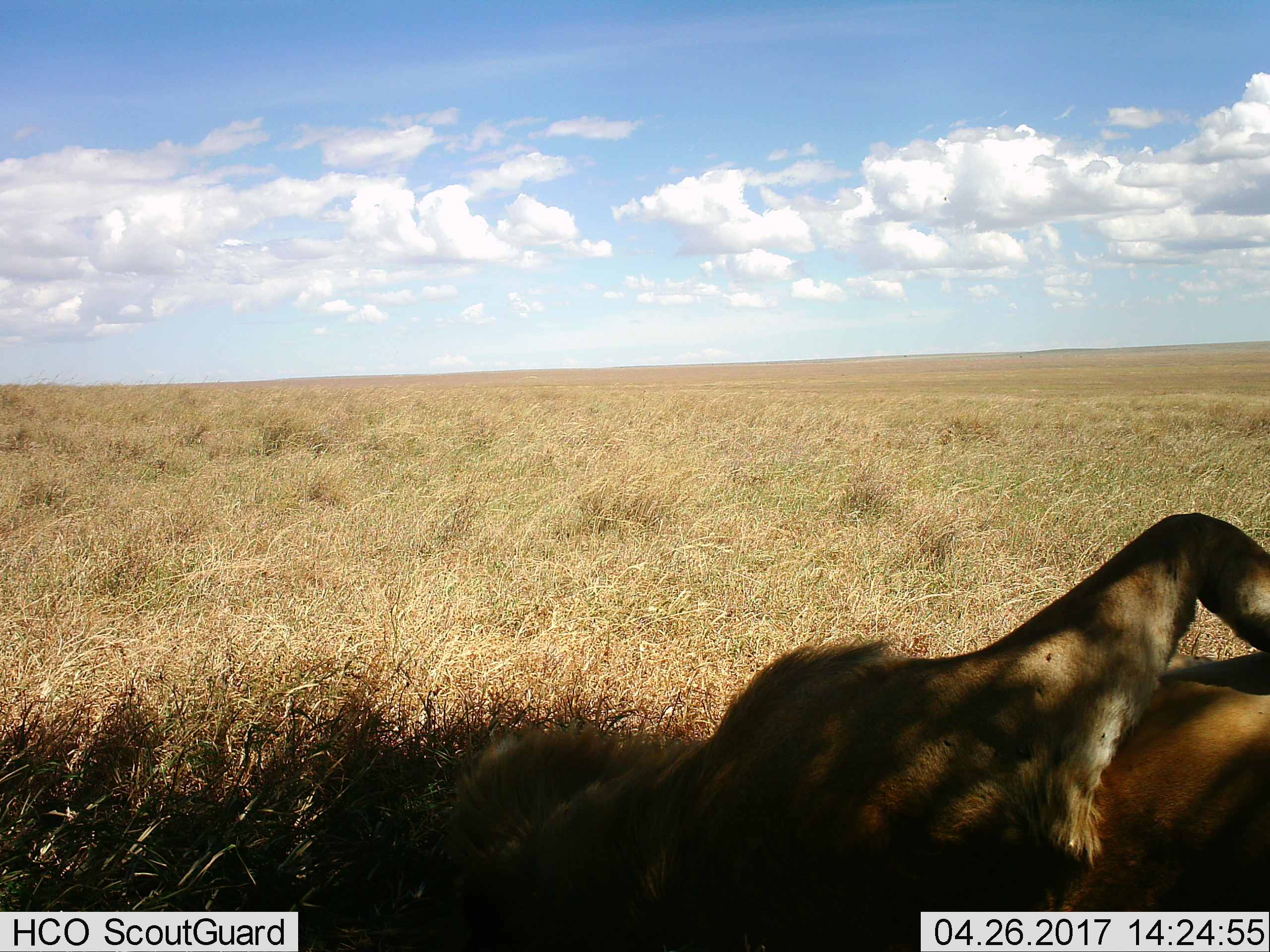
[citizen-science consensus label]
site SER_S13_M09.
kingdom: Animalia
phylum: Chordata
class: Mammalia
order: Carnivora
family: Felidae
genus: Panthera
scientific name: Panthera leo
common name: lion male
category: lionmale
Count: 1.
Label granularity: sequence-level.